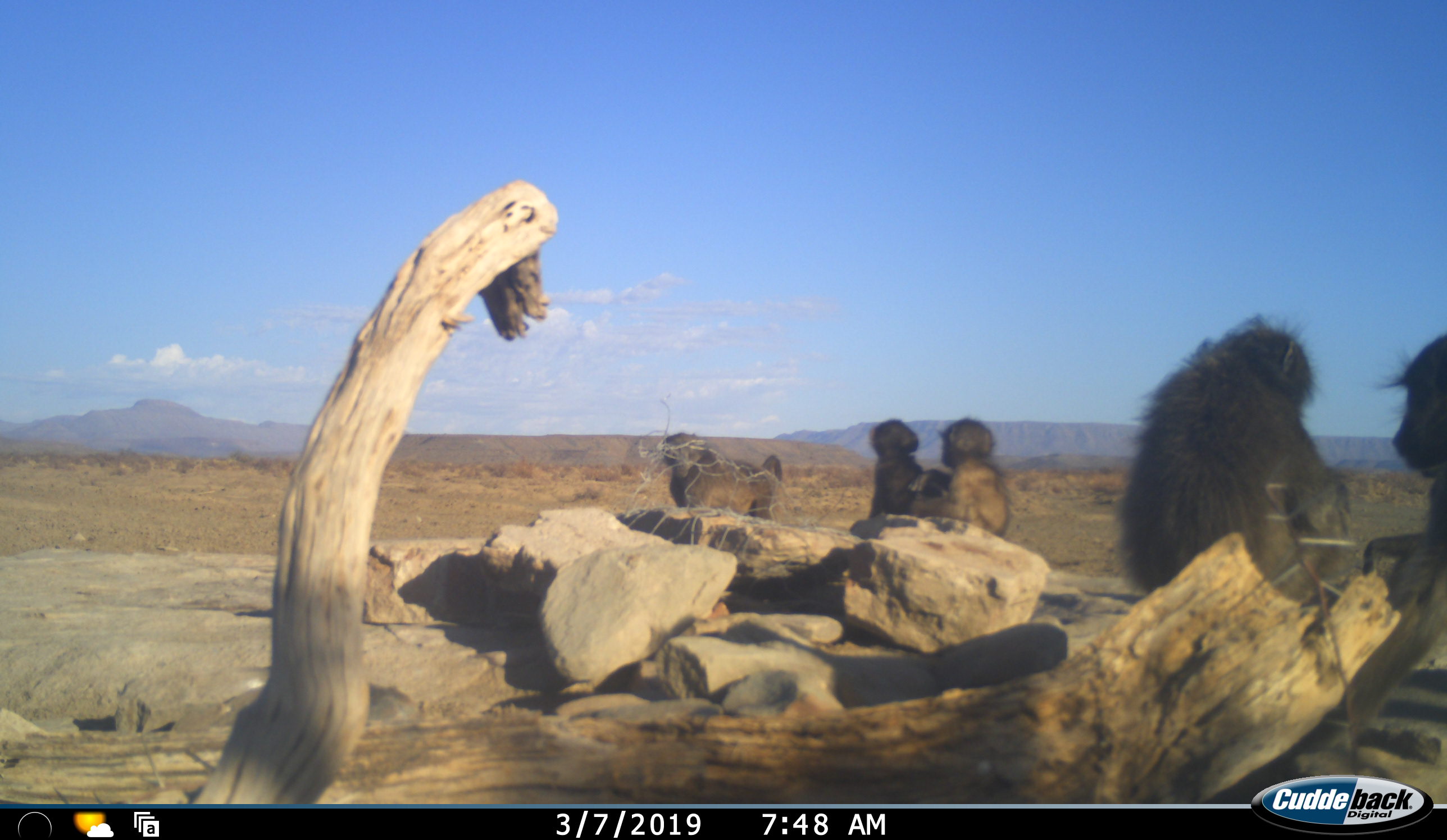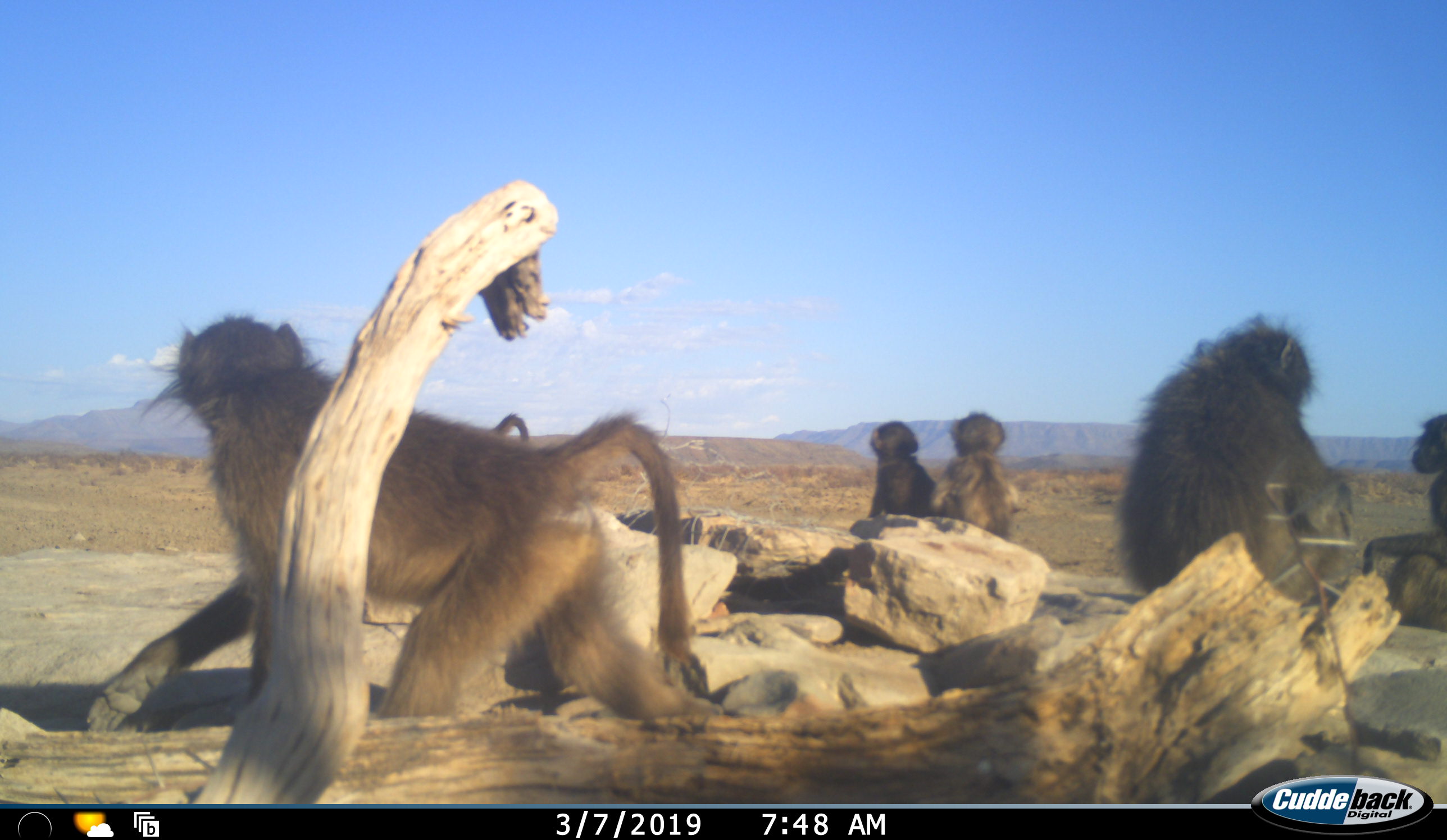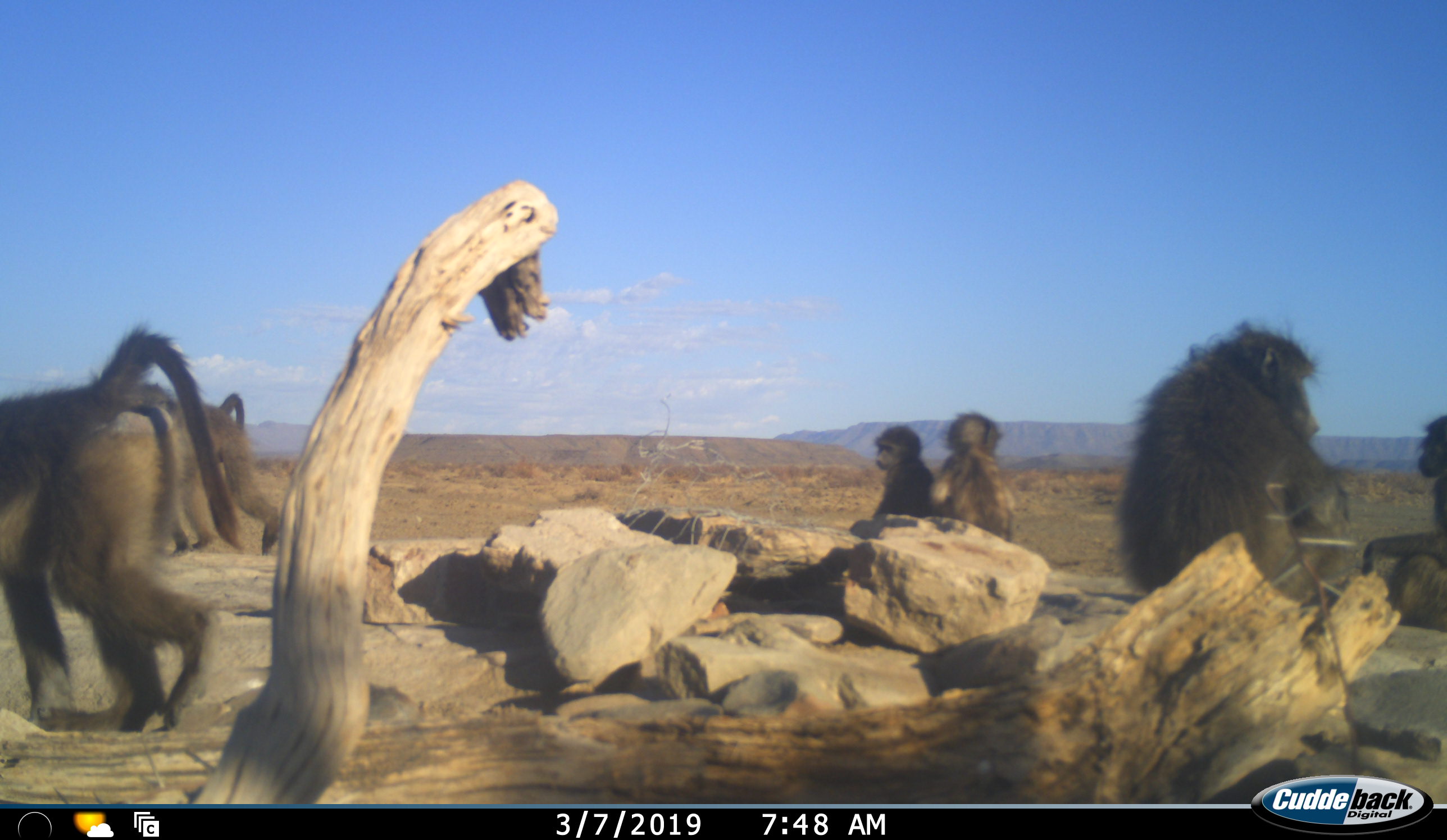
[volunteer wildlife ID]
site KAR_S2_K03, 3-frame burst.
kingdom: Animalia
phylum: Chordata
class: Mammalia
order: Primates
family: Cercopithecidae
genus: Papio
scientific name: Papio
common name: baboon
Baboon (Papio), count 6. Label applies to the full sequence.